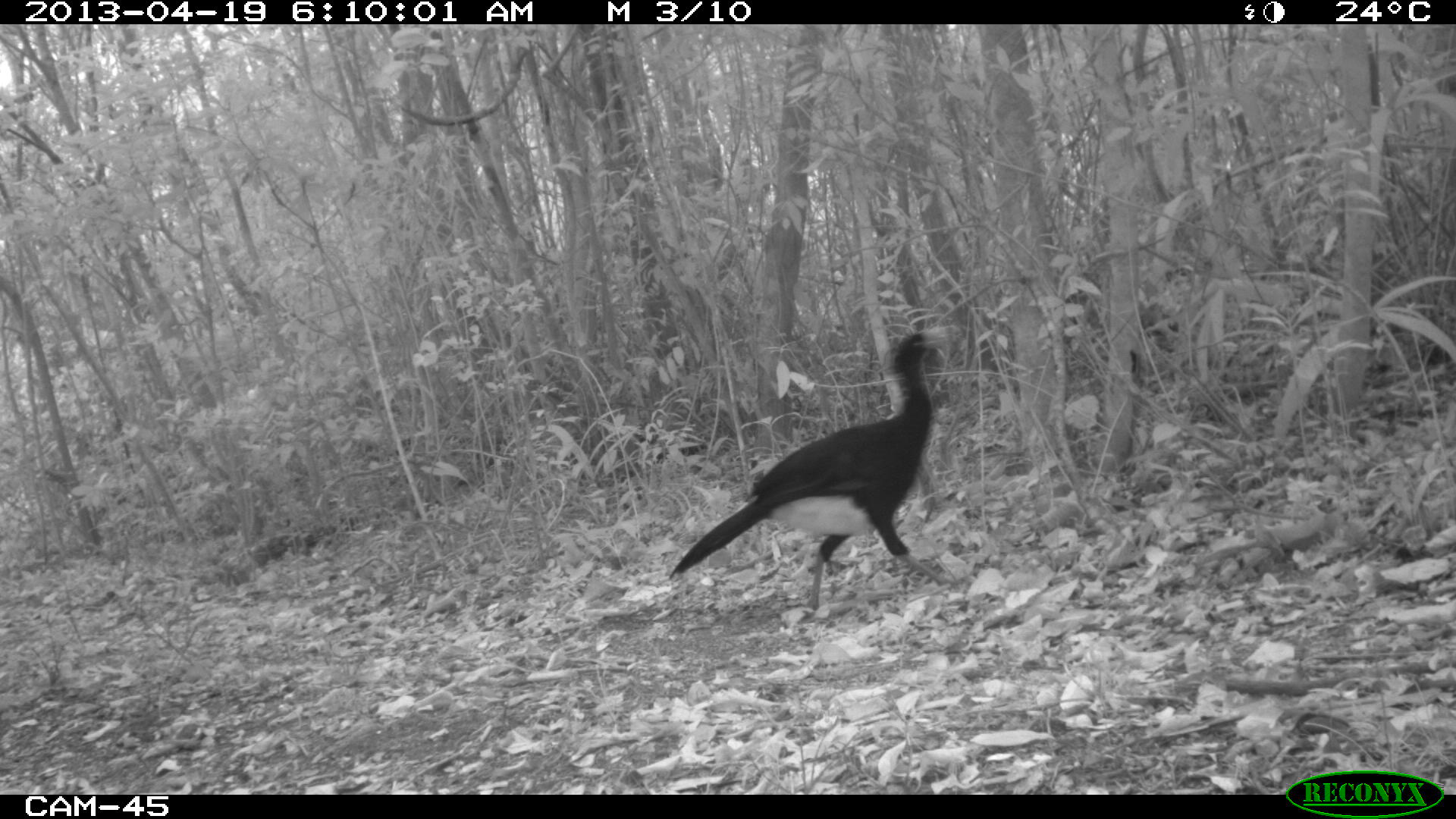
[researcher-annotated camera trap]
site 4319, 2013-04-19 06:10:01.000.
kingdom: Animalia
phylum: Chordata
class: Aves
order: Galliformes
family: Cracidae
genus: Crax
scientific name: Crax rubra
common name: great curassow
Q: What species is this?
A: Crax rubra (great curassow).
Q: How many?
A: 1.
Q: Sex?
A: Male.